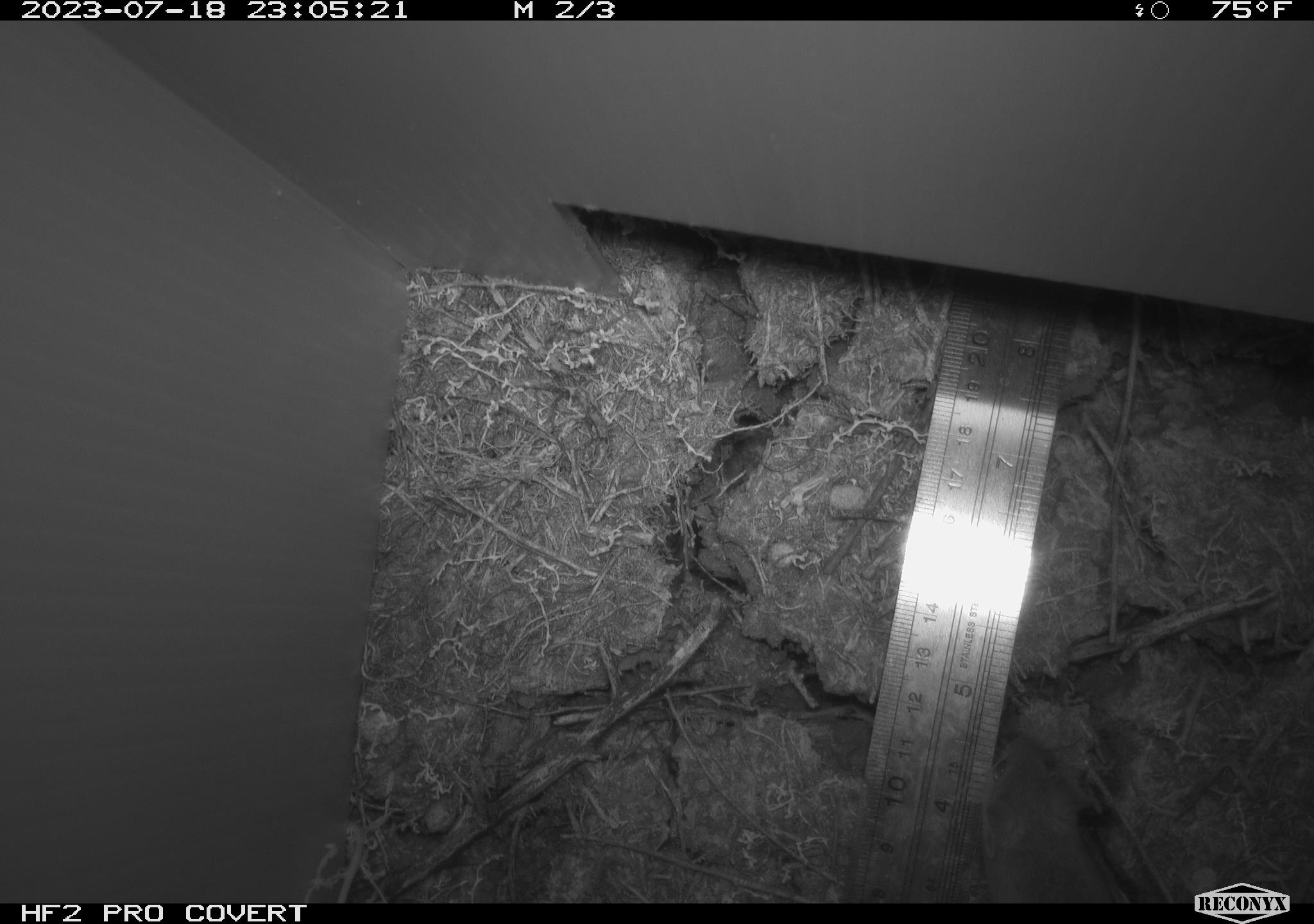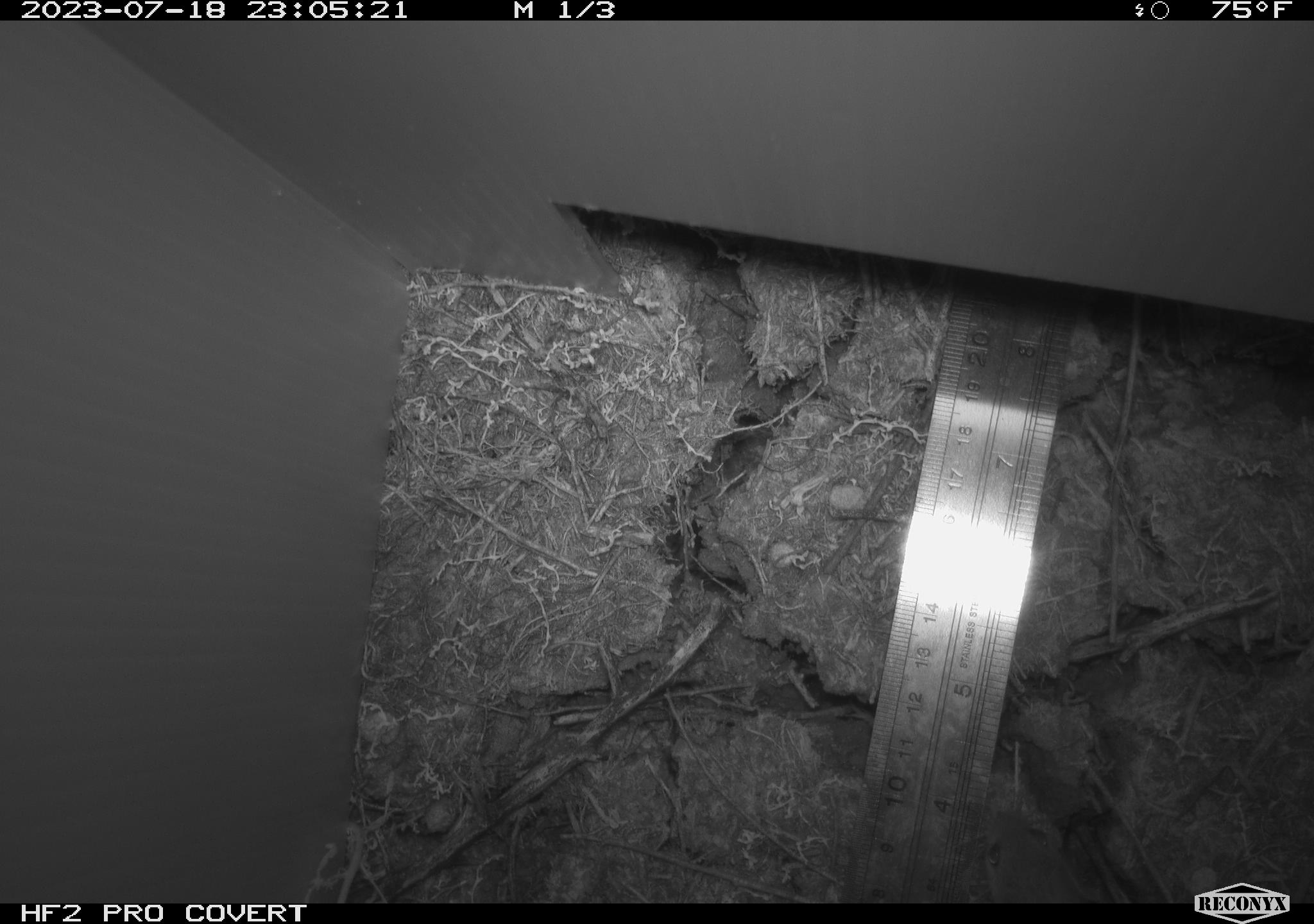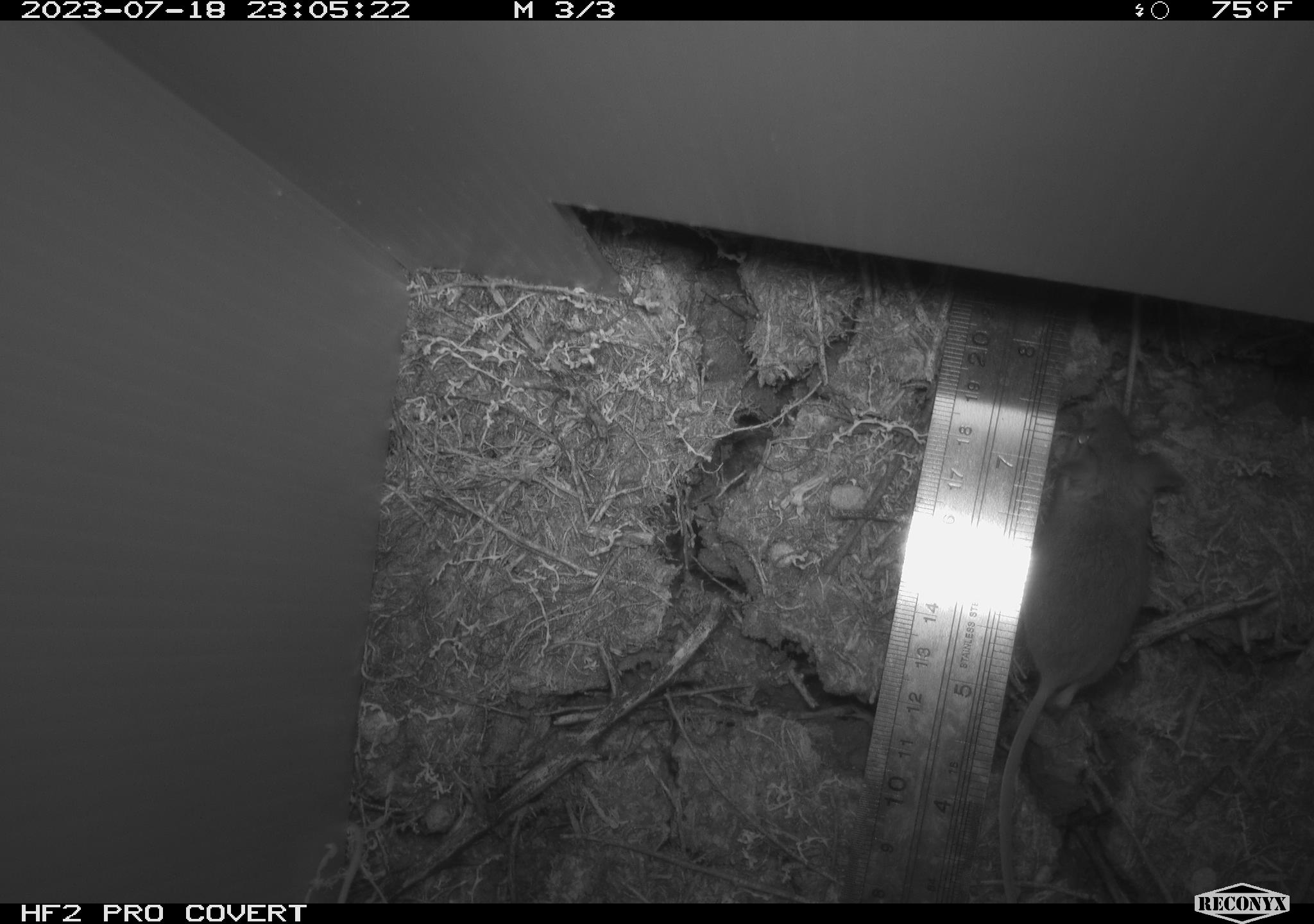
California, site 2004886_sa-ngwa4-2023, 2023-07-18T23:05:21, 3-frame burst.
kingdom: Animalia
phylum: Chordata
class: Mammalia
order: Rodentia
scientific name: Rodentia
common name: mouse species